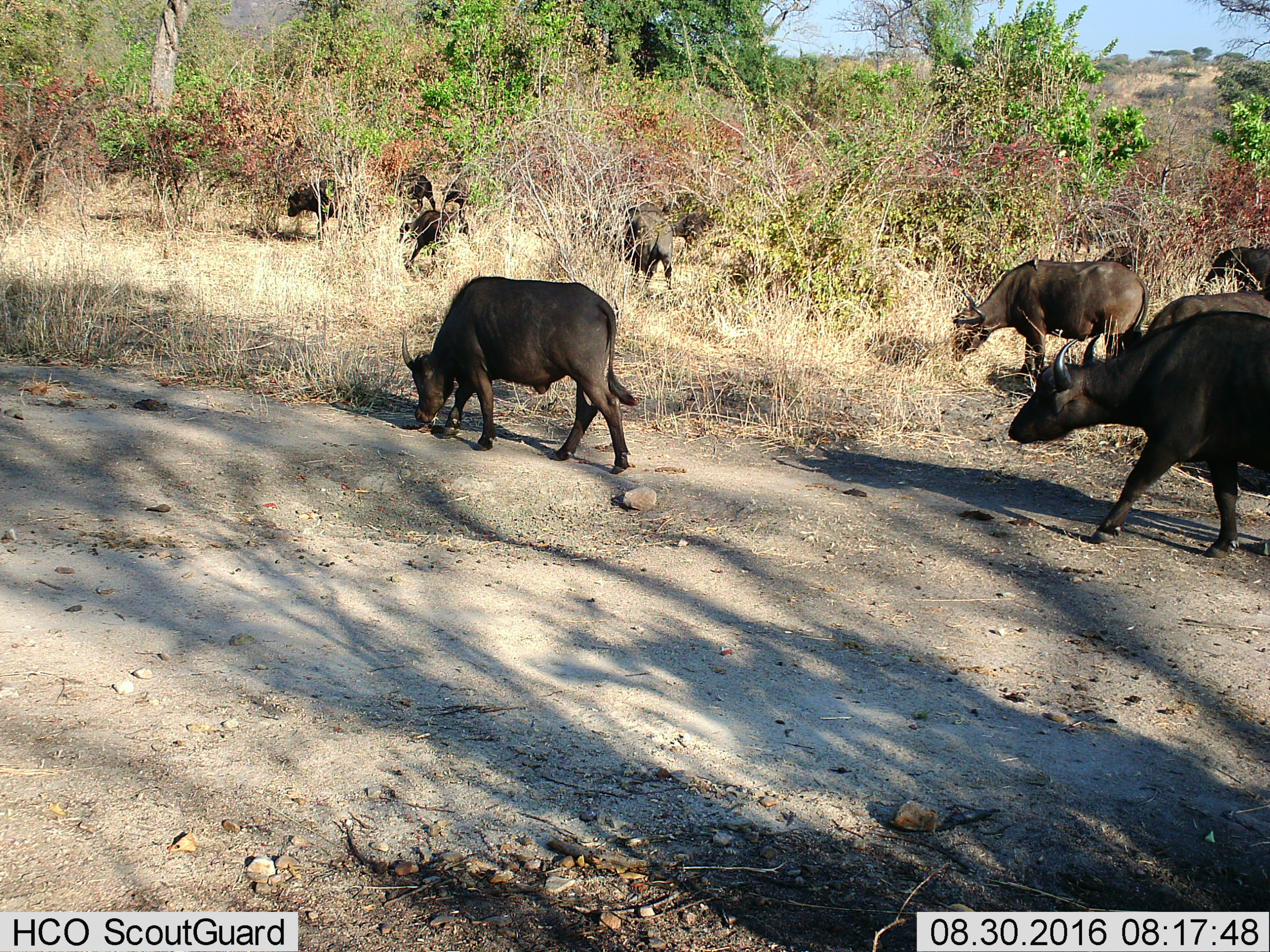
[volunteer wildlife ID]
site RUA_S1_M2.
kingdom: Animalia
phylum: Chordata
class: Mammalia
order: Artiodactyla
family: Bovidae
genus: Syncerus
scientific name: Syncerus caffer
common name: african buffalo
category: buffalo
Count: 11-50.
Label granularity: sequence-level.